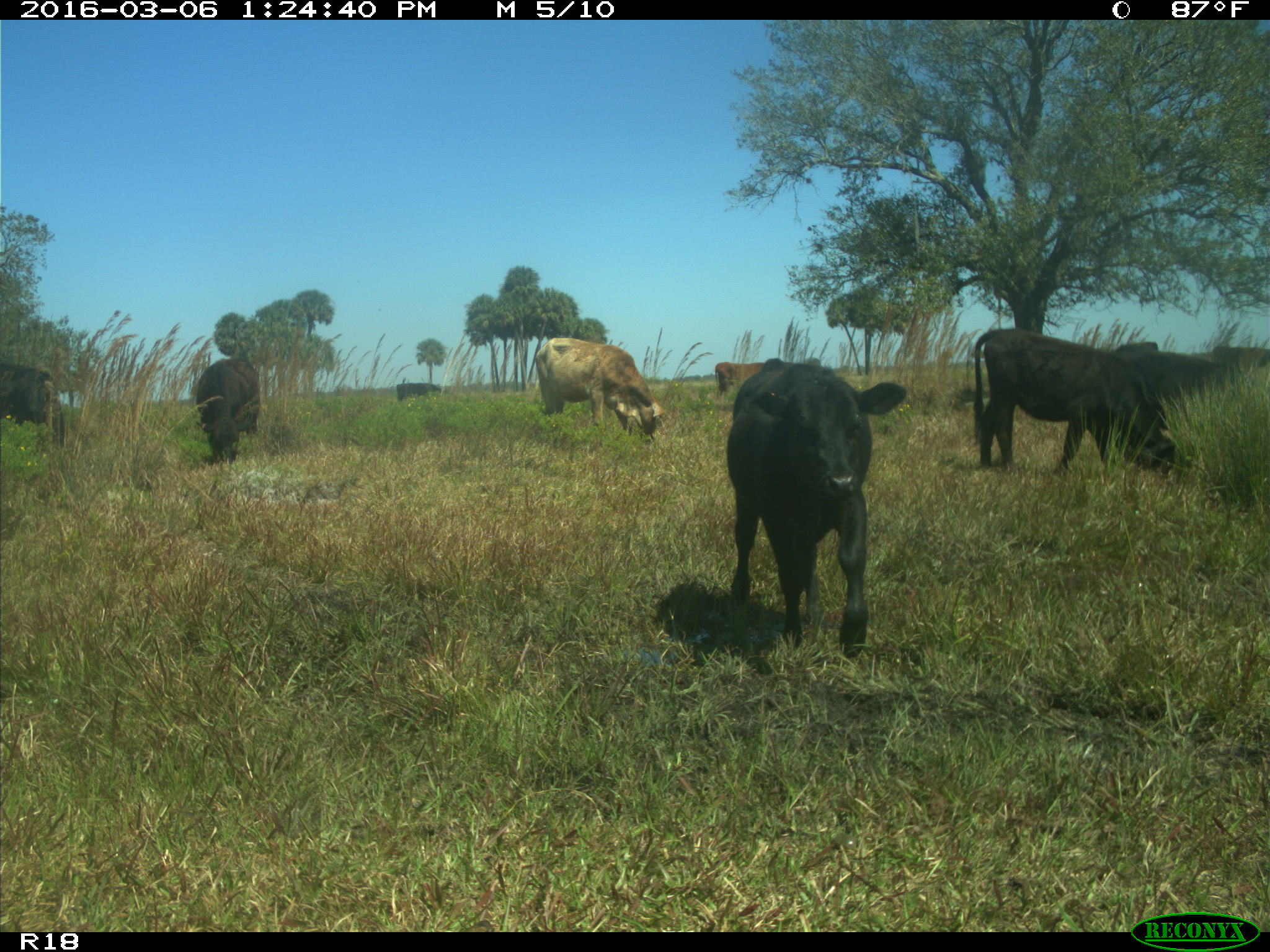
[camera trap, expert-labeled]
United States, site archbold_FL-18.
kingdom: Animalia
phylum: Chordata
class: Mammalia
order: Artiodactyla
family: Bovidae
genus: Bos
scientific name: Bos taurus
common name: domestic cow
Bos taurus (domestic cow).